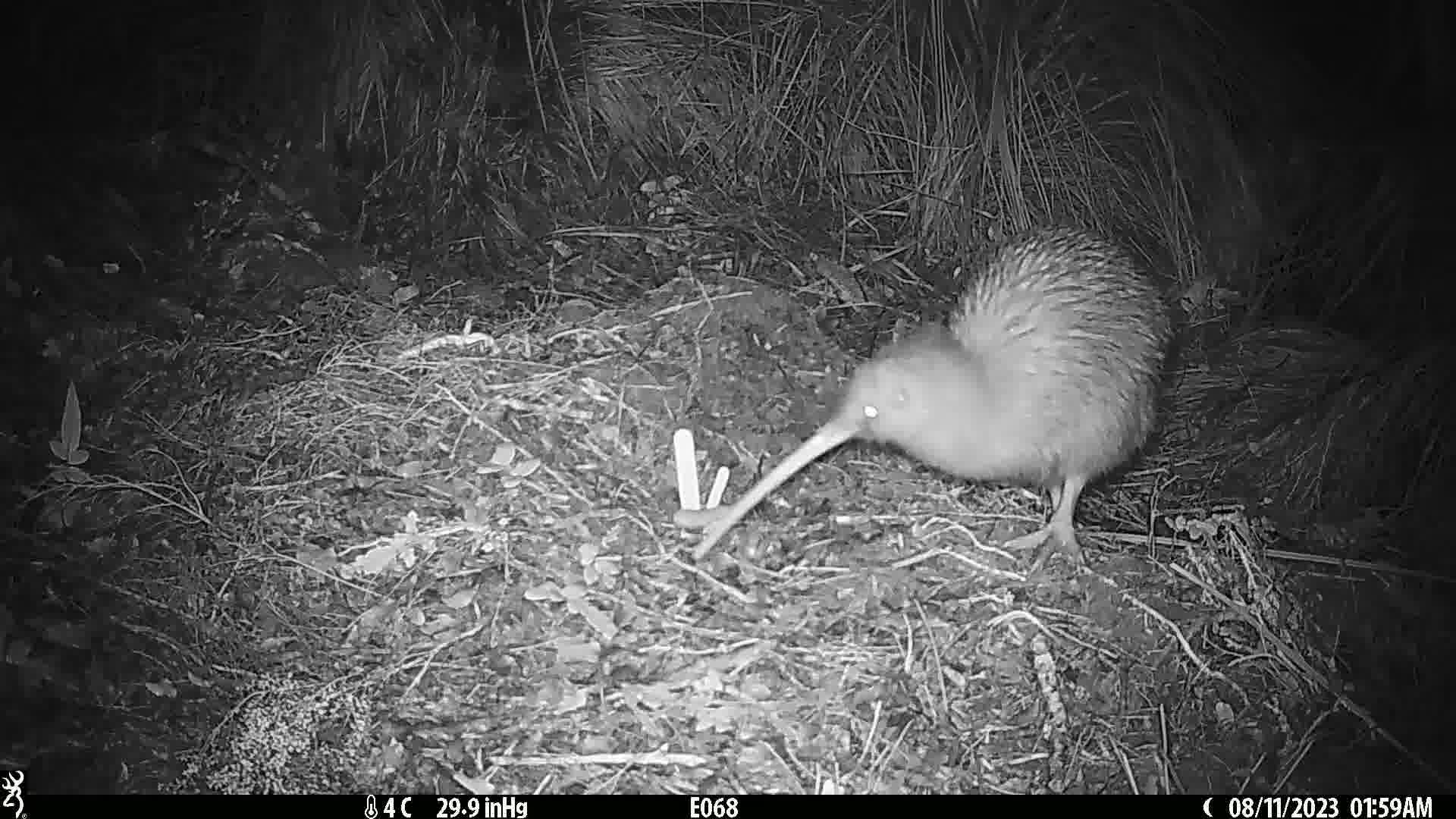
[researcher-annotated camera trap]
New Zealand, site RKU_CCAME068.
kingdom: Animalia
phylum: Chordata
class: Aves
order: Apterygiformes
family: Apterygidae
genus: Apteryx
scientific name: Apteryx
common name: kiwi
Kiwi (Apteryx).